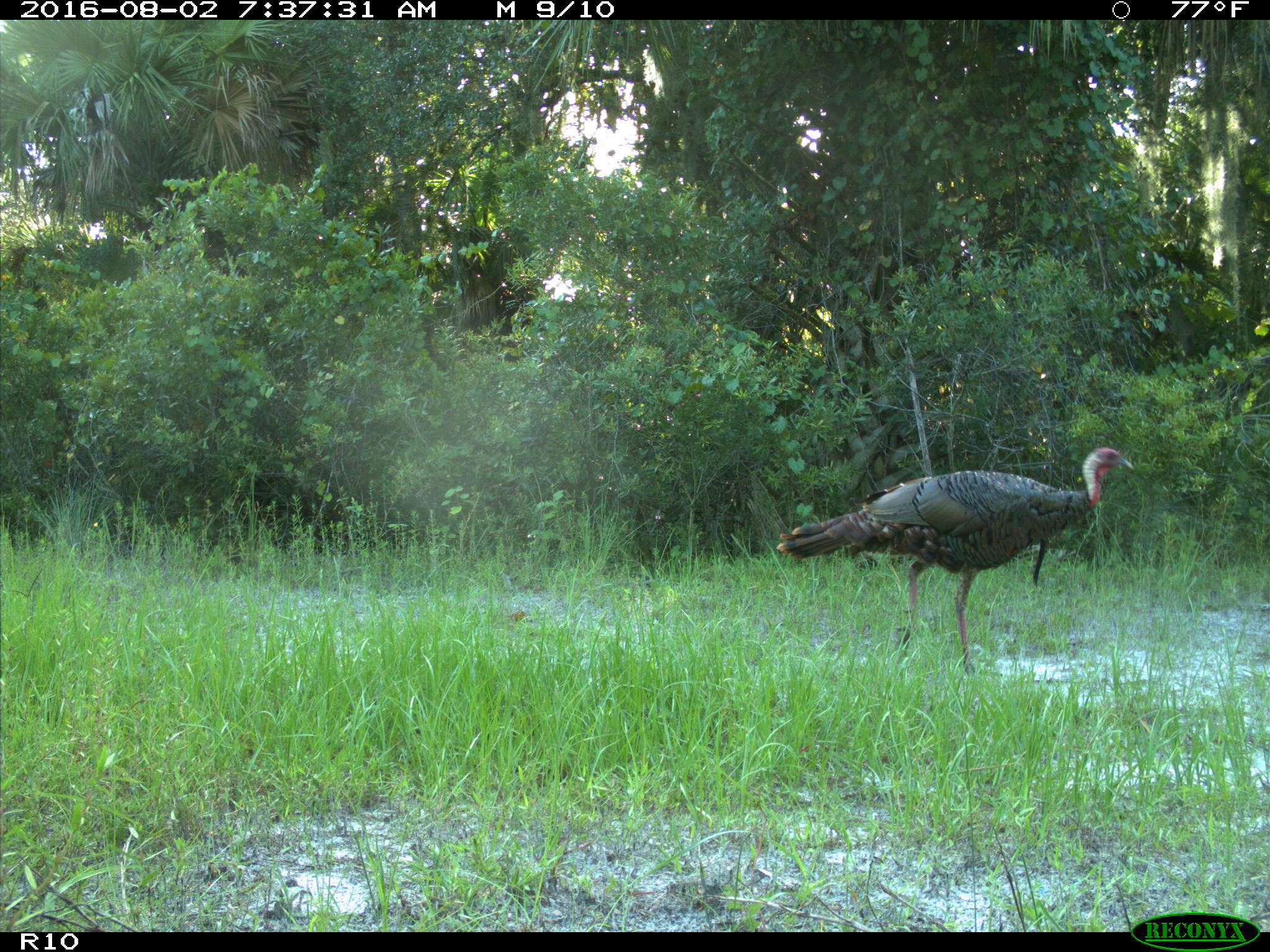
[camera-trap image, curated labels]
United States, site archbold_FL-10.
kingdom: Animalia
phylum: Chordata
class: Aves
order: Galliformes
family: Phasianidae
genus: Meleagris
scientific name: Meleagris gallopavo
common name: wild turkey